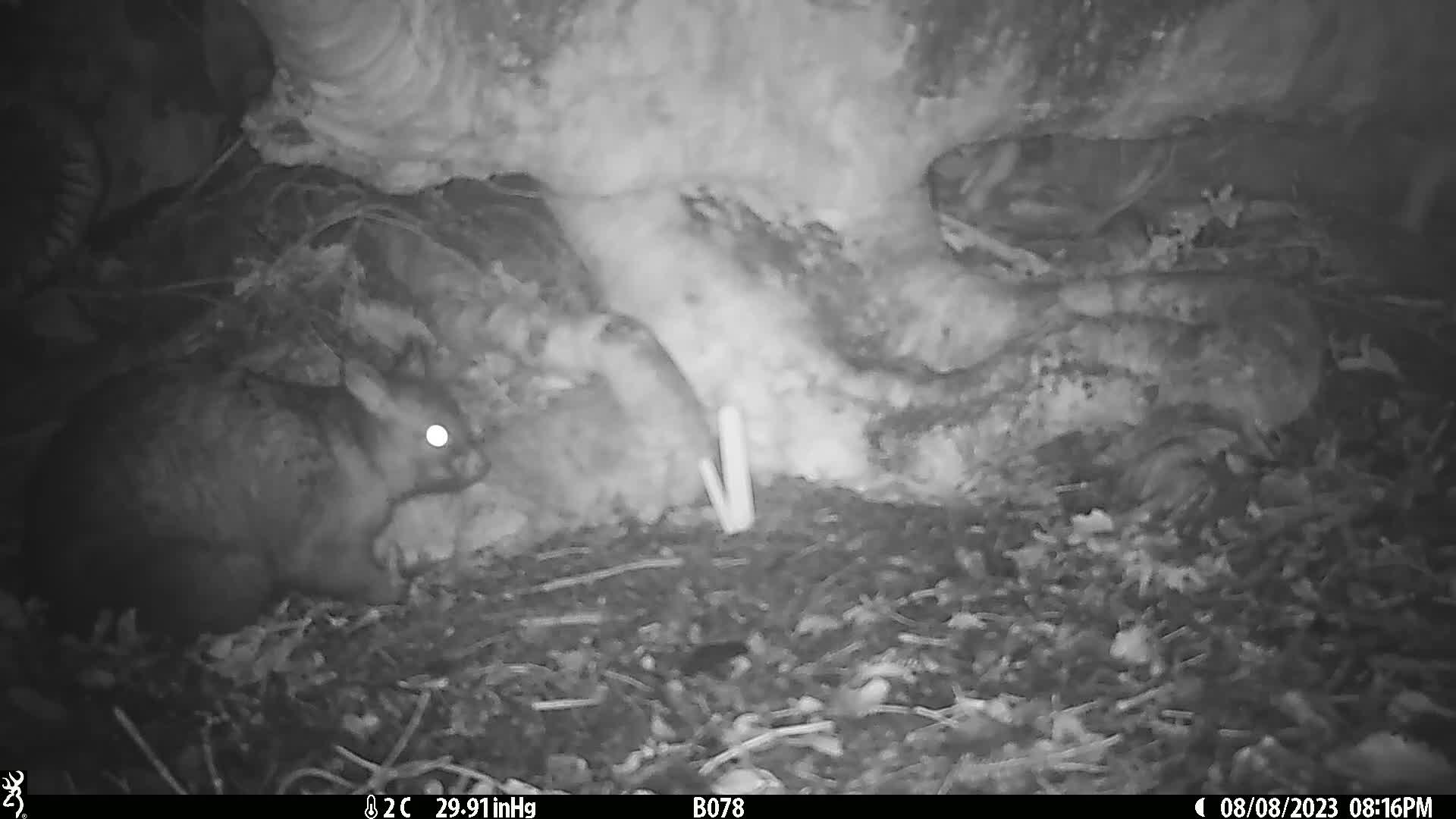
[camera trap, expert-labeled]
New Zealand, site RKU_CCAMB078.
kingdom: Animalia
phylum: Chordata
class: Mammalia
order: Diprotodontia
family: Phalangeridae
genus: Trichosurus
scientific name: Trichosurus vulpecula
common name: common brushtail possum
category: possum